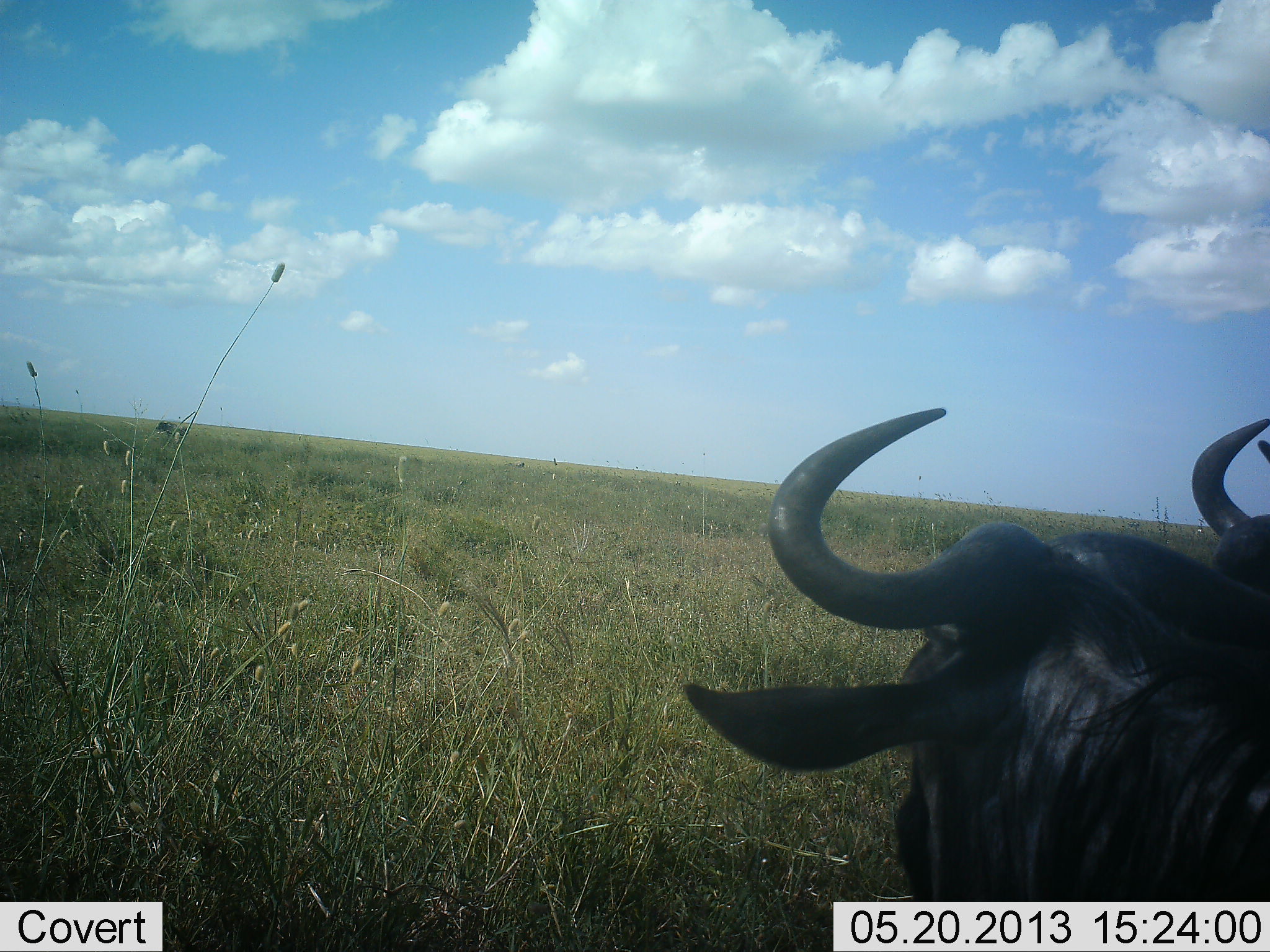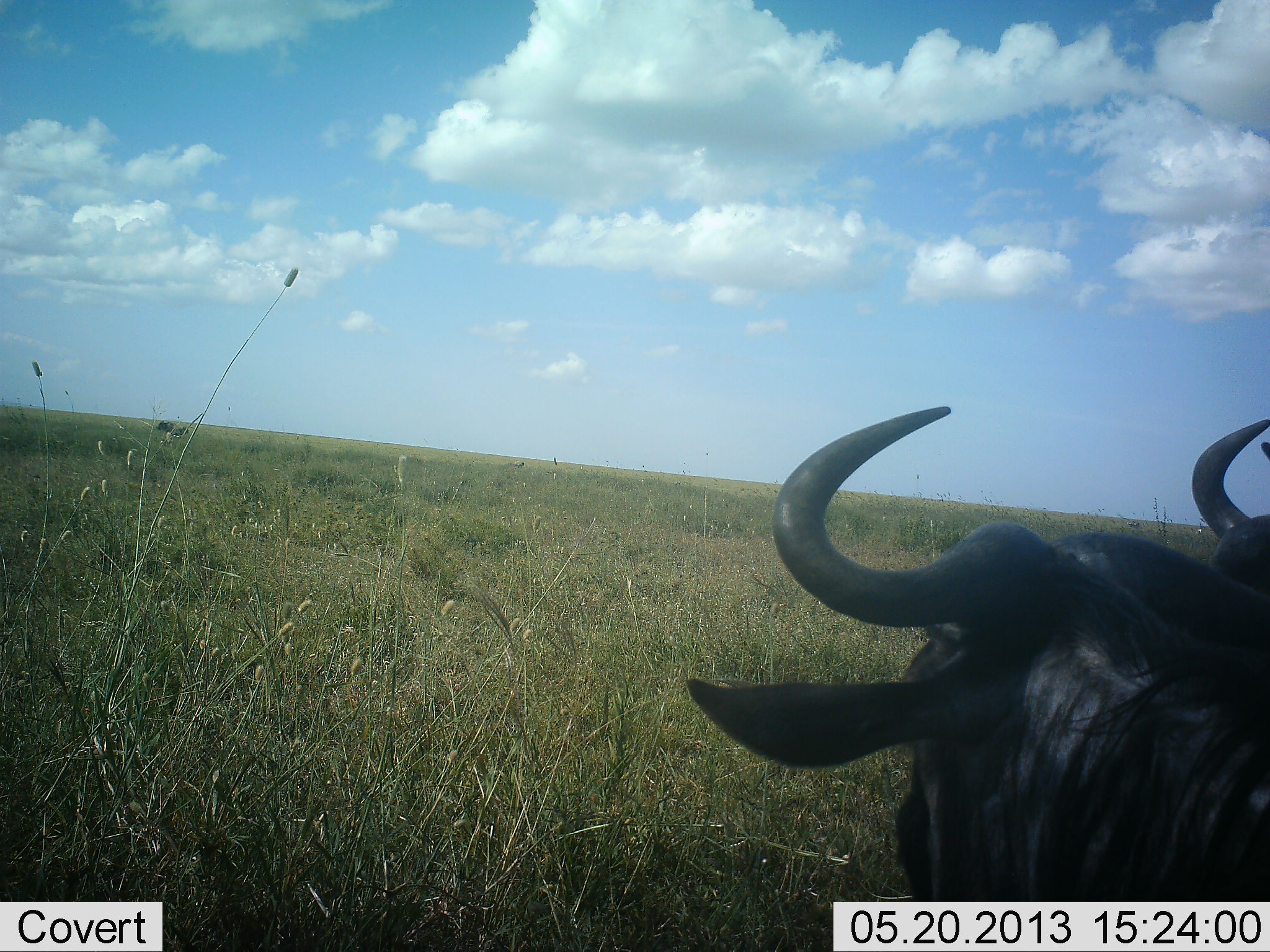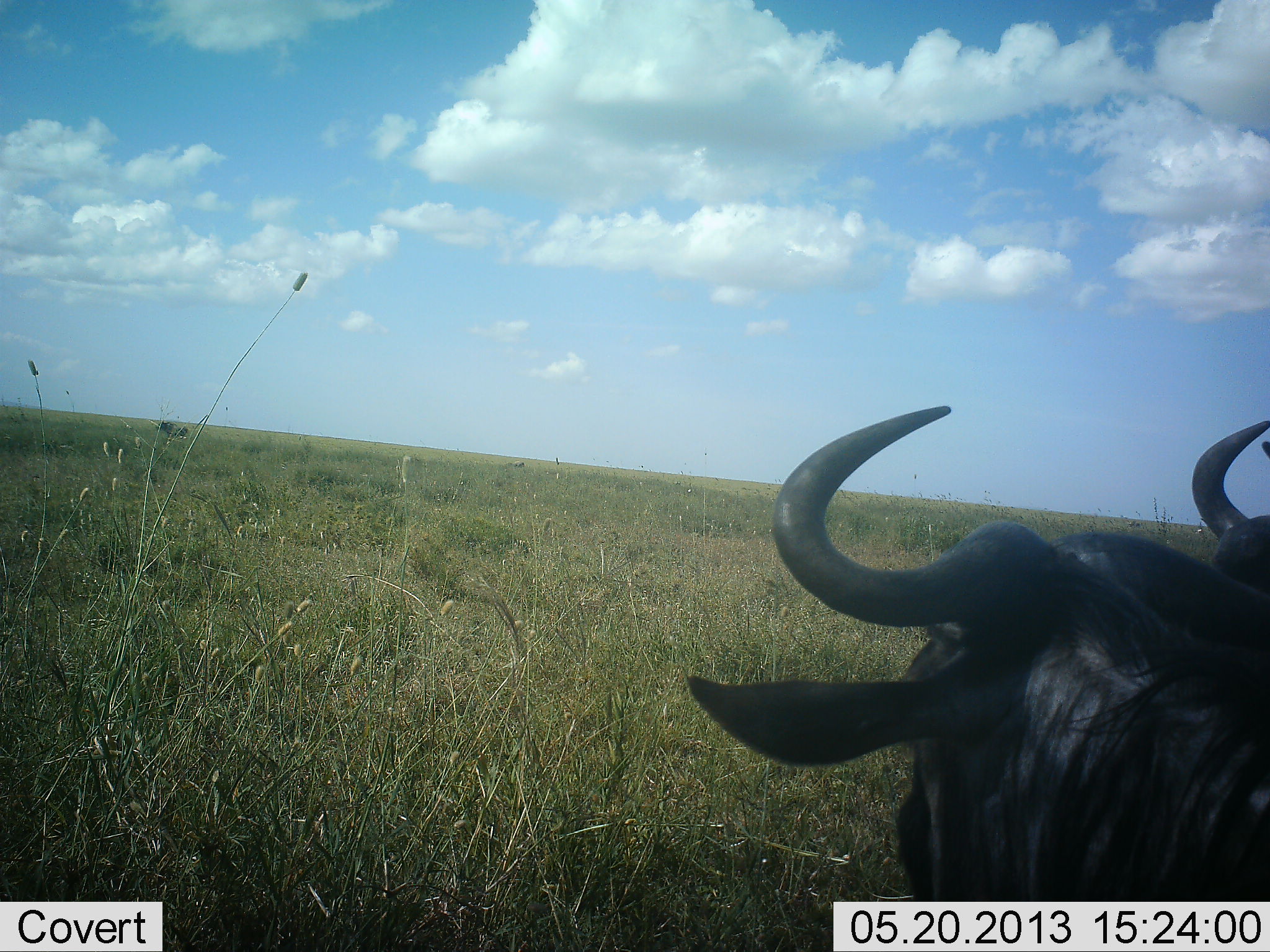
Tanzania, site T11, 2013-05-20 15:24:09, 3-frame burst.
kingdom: Animalia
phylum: Chordata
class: Mammalia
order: Artiodactyla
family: Bovidae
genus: Connochaetes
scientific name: Connochaetes taurinus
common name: blue wildebeest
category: wildebeest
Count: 1.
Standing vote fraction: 70%.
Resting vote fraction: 30%.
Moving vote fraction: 0%.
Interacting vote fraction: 0%.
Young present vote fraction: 0%.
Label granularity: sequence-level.